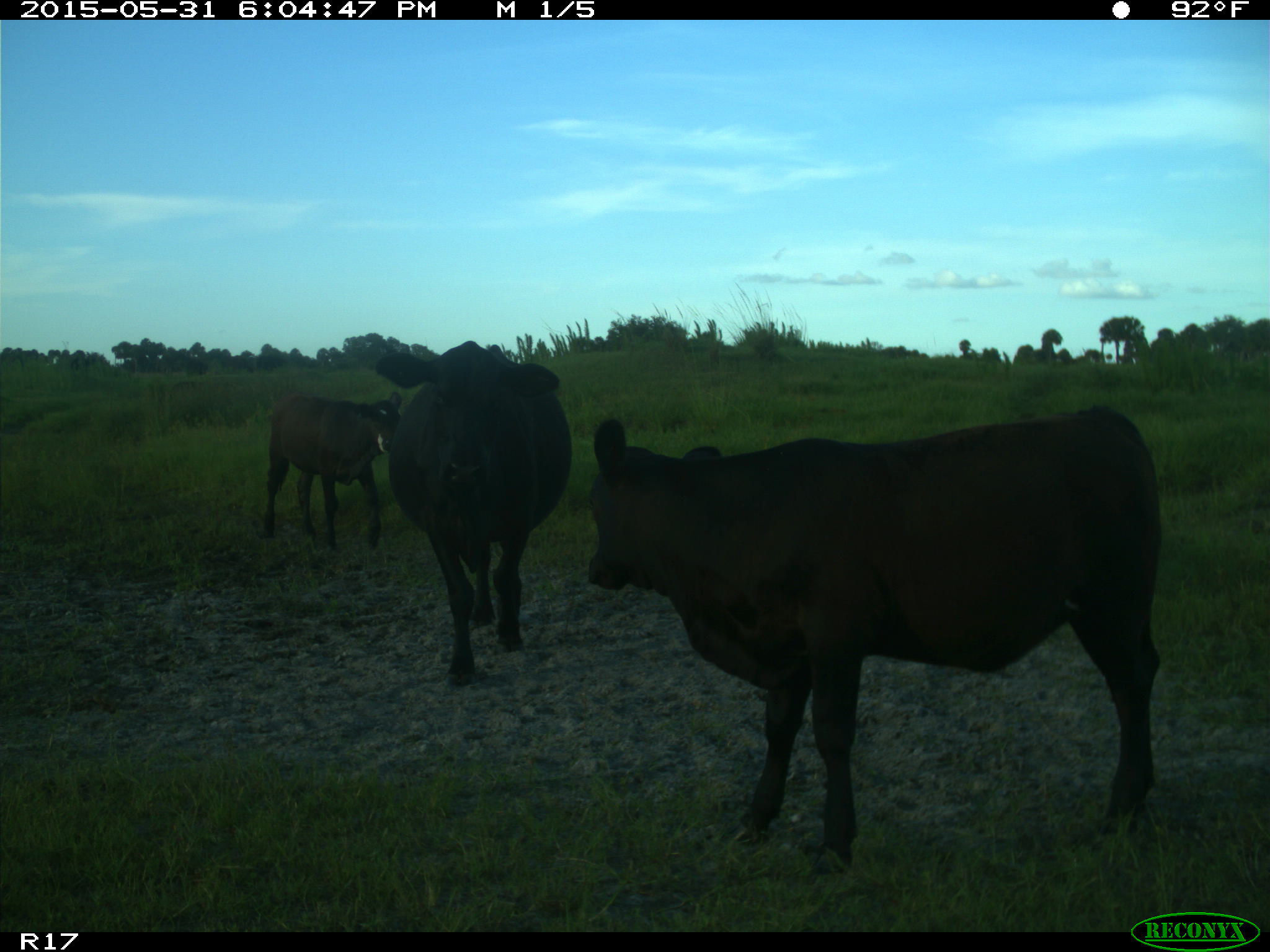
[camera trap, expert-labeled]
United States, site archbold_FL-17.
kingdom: Animalia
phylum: Chordata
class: Mammalia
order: Artiodactyla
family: Bovidae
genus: Bos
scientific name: Bos taurus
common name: domestic cow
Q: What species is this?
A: Bos taurus (domestic cow).